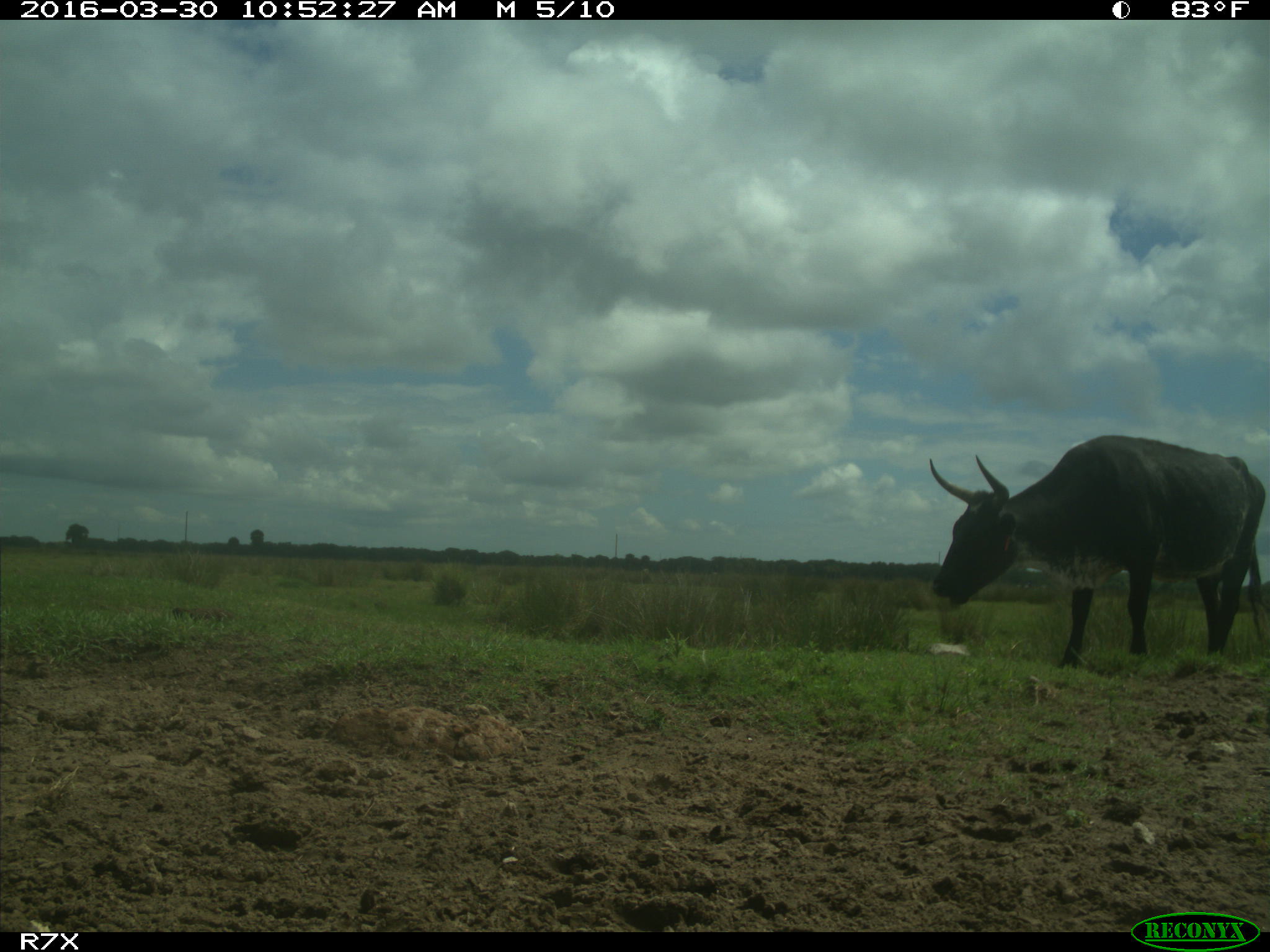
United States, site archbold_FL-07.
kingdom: Animalia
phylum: Chordata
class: Mammalia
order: Artiodactyla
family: Bovidae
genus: Bos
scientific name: Bos taurus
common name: domestic cow